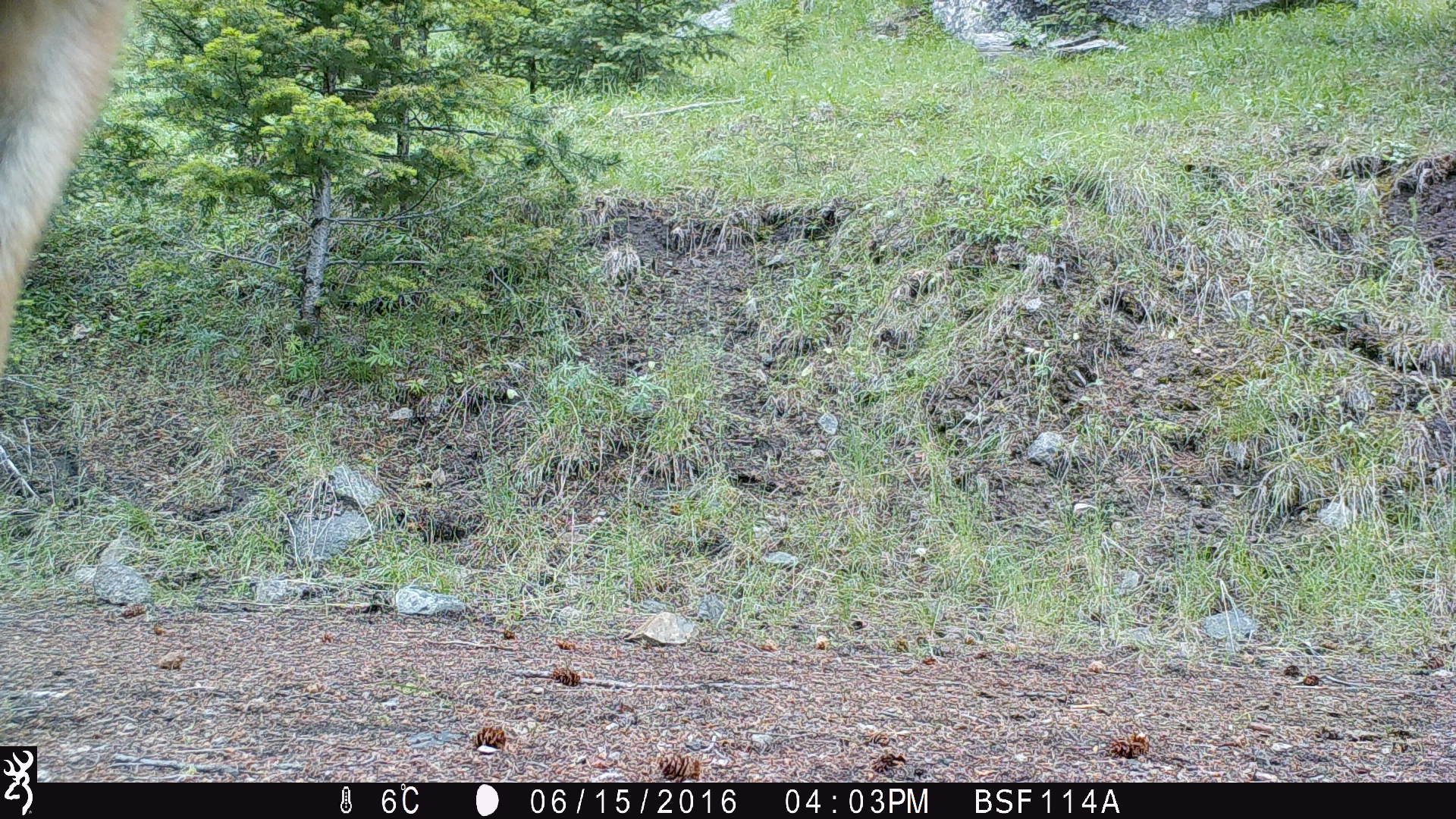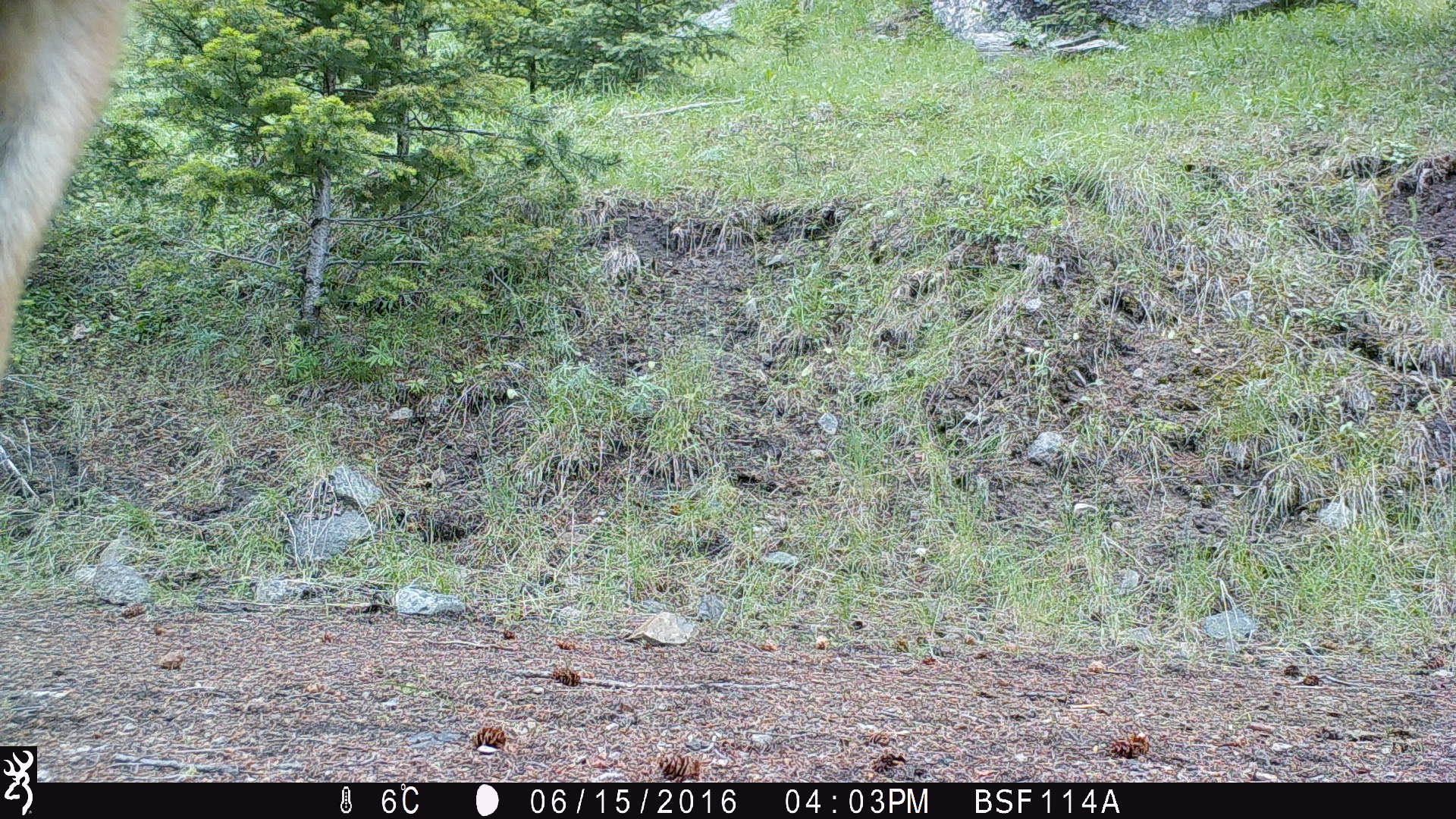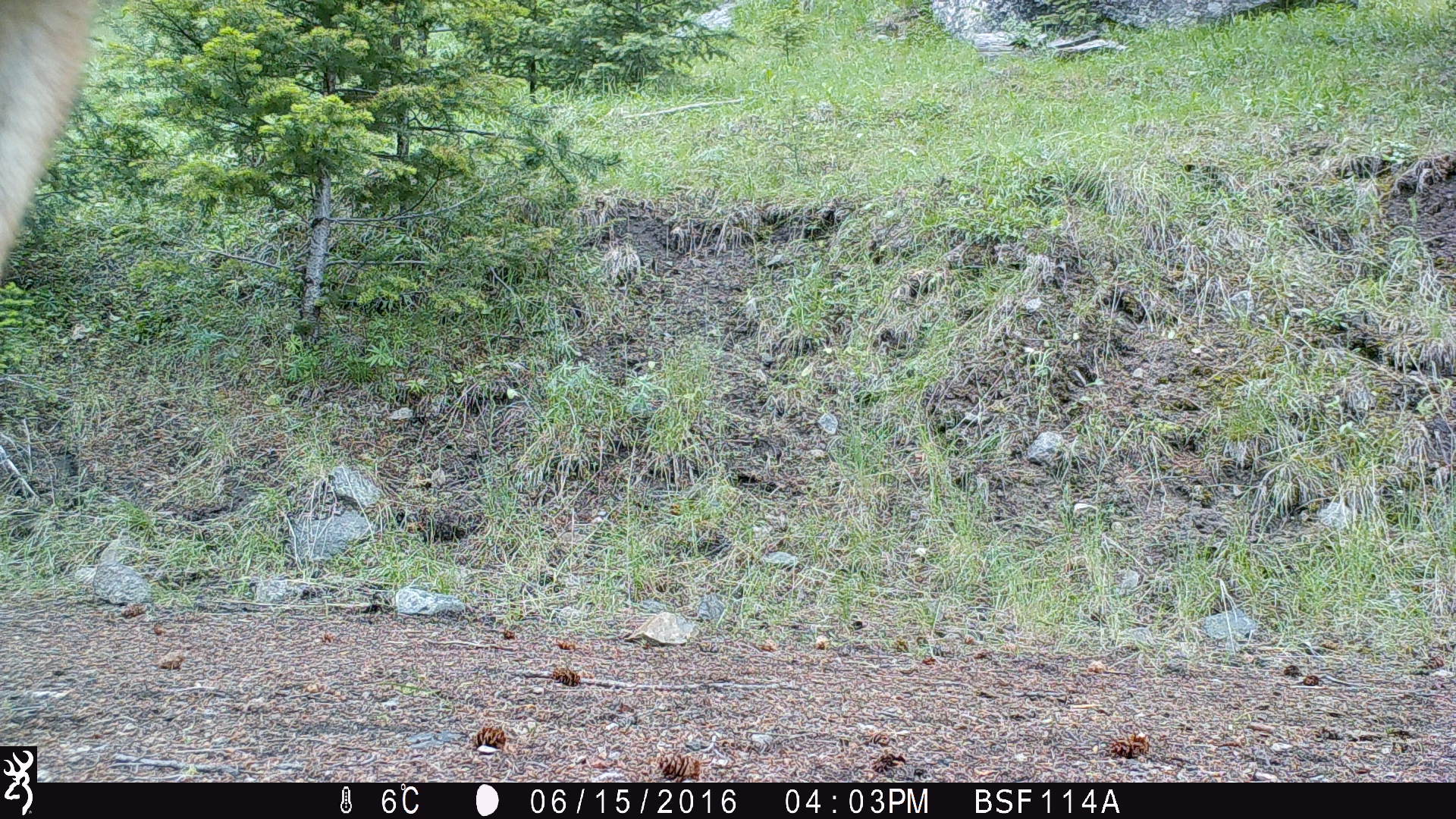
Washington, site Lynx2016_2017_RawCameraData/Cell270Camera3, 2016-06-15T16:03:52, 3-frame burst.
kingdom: Animalia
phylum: Chordata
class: Mammalia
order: Artiodactyla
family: Cervidae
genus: Odocoileus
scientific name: Odocoileus hemionus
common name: mule deer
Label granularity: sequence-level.